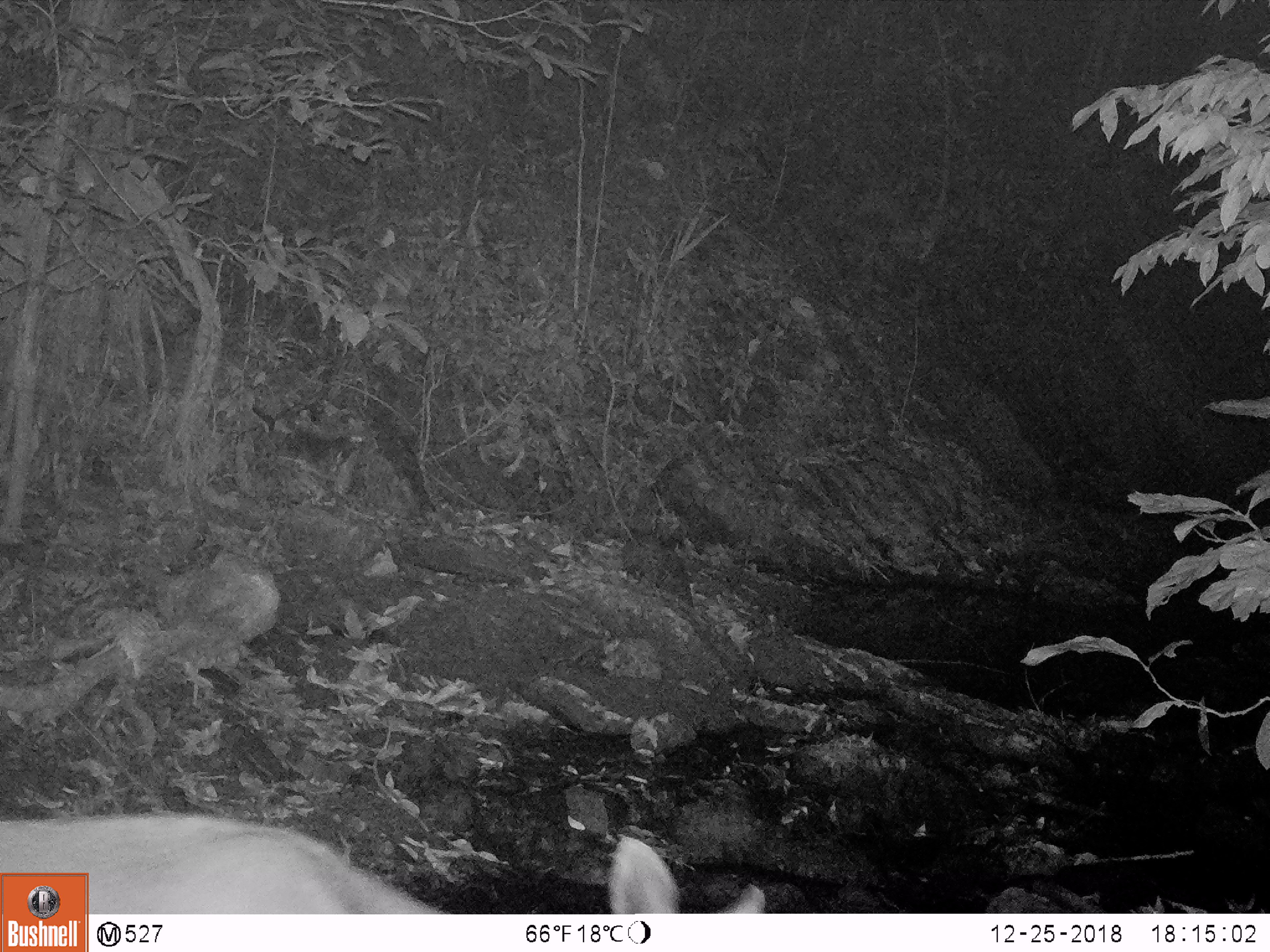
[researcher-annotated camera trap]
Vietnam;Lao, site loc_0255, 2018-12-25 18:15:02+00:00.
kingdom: Animalia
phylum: Chordata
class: Mammalia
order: Artiodactyla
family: Cervidae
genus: Rusa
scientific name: Rusa unicolor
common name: sambar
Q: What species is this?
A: Sambar (Rusa unicolor).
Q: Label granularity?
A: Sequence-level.